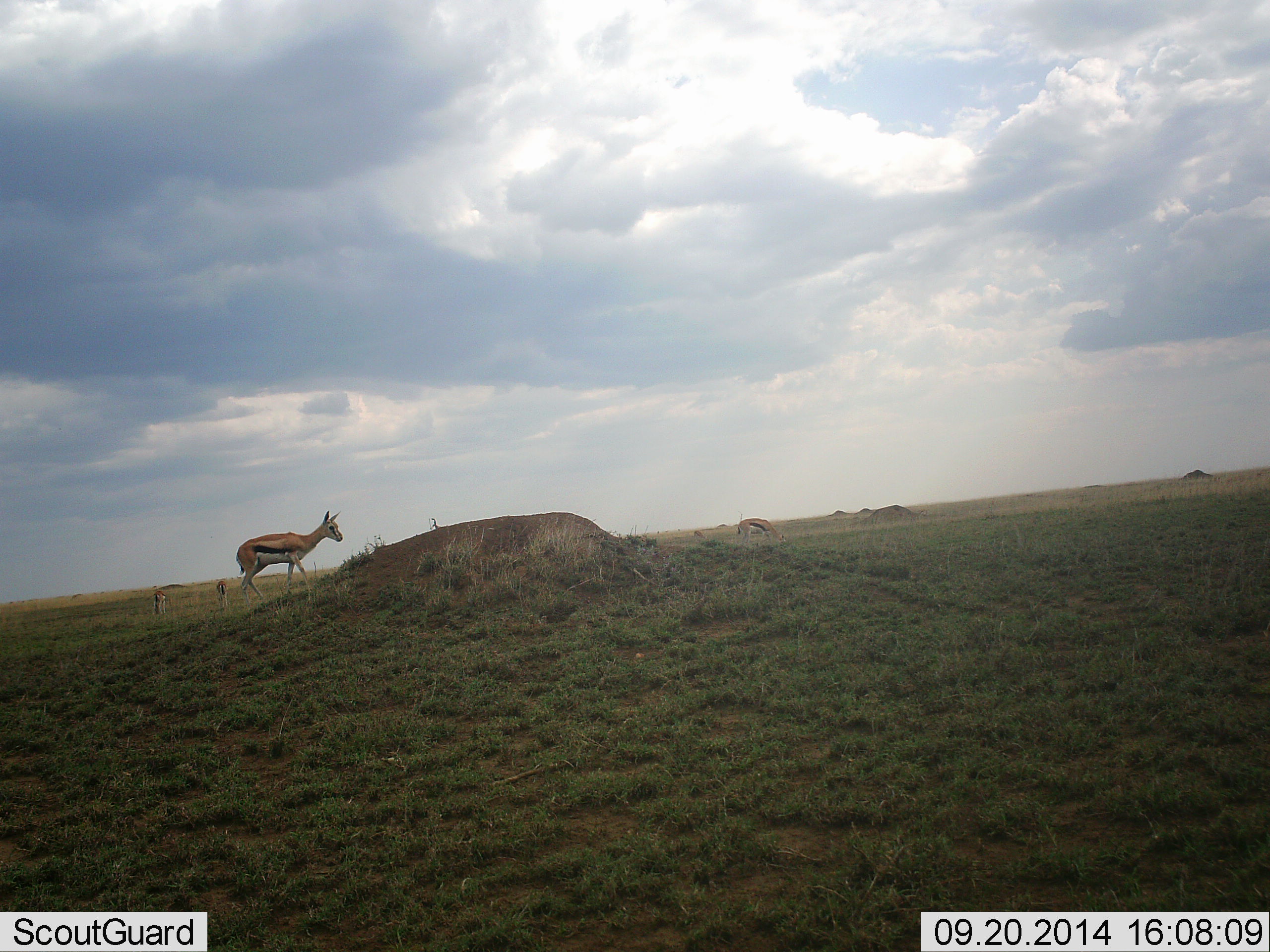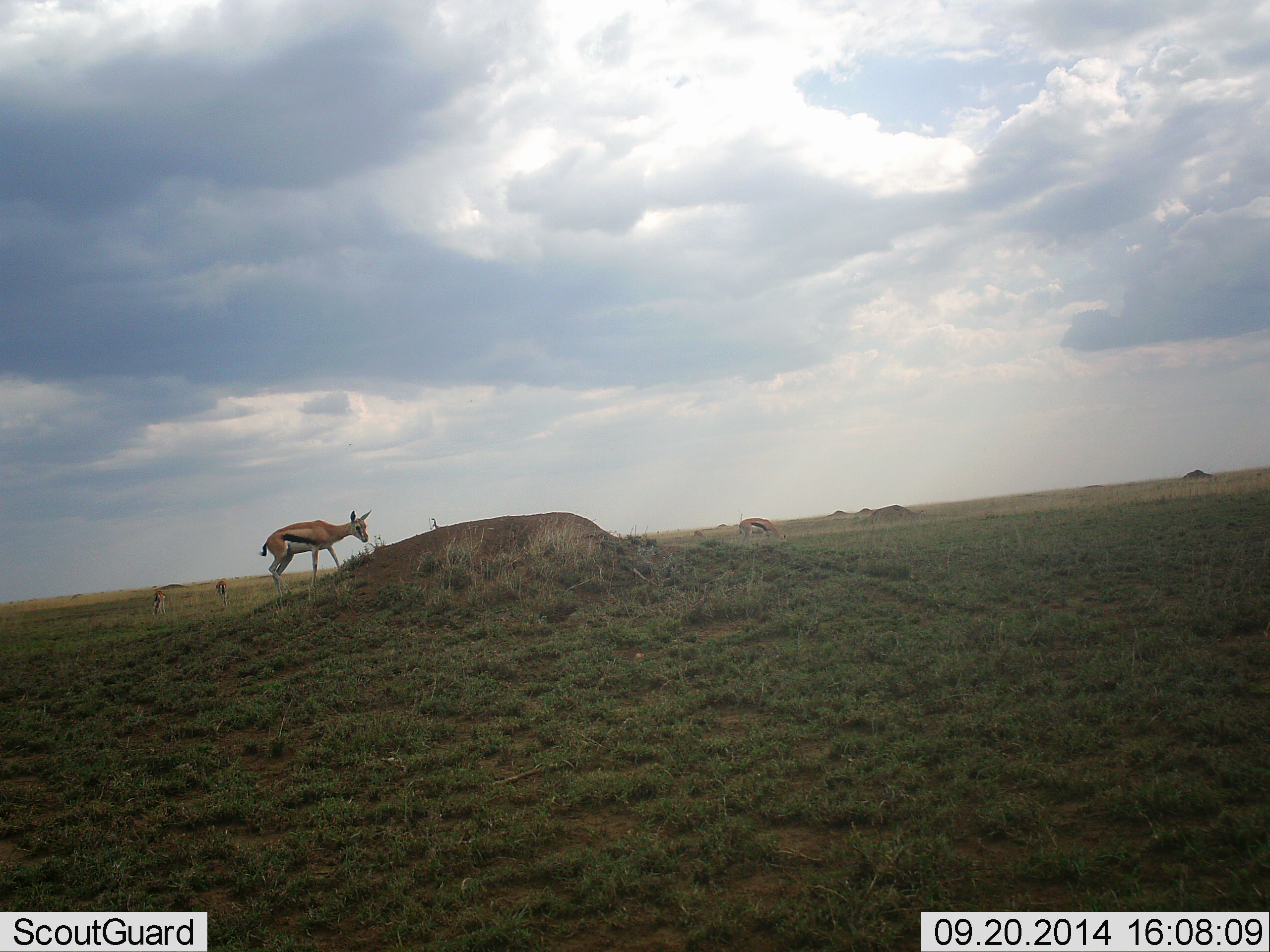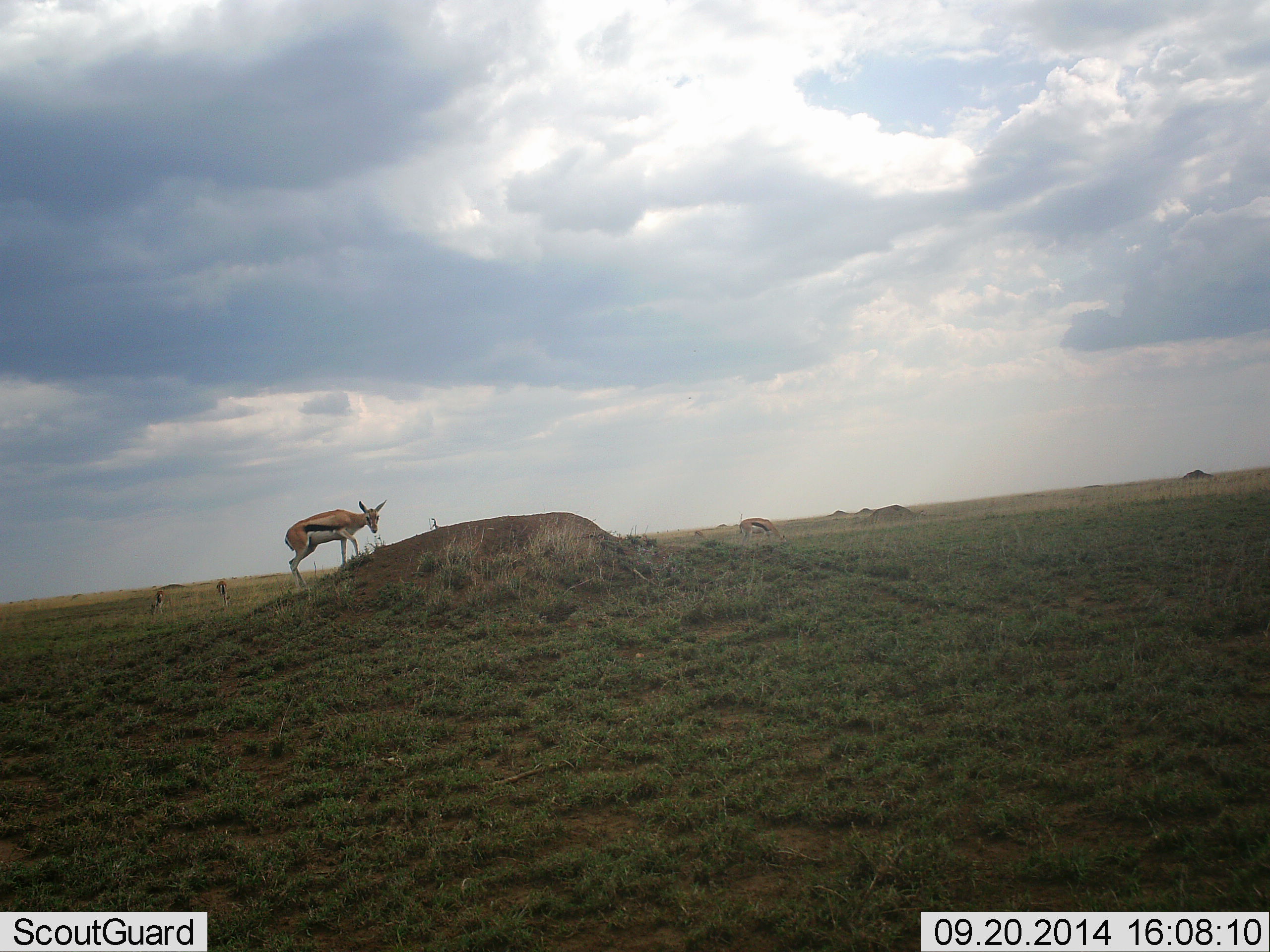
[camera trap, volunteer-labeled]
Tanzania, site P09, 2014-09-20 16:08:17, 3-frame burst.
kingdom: Animalia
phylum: Chordata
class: Mammalia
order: Artiodactyla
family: Bovidae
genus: Eudorcas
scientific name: Eudorcas thomsonii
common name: thomson's gazelle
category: gazellethomsons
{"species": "gazellethomsons (thomson's gazelle) (Eudorcas thomsonii)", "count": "4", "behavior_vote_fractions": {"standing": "70%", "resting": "0%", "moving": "60%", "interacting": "0%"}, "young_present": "0%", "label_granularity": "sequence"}